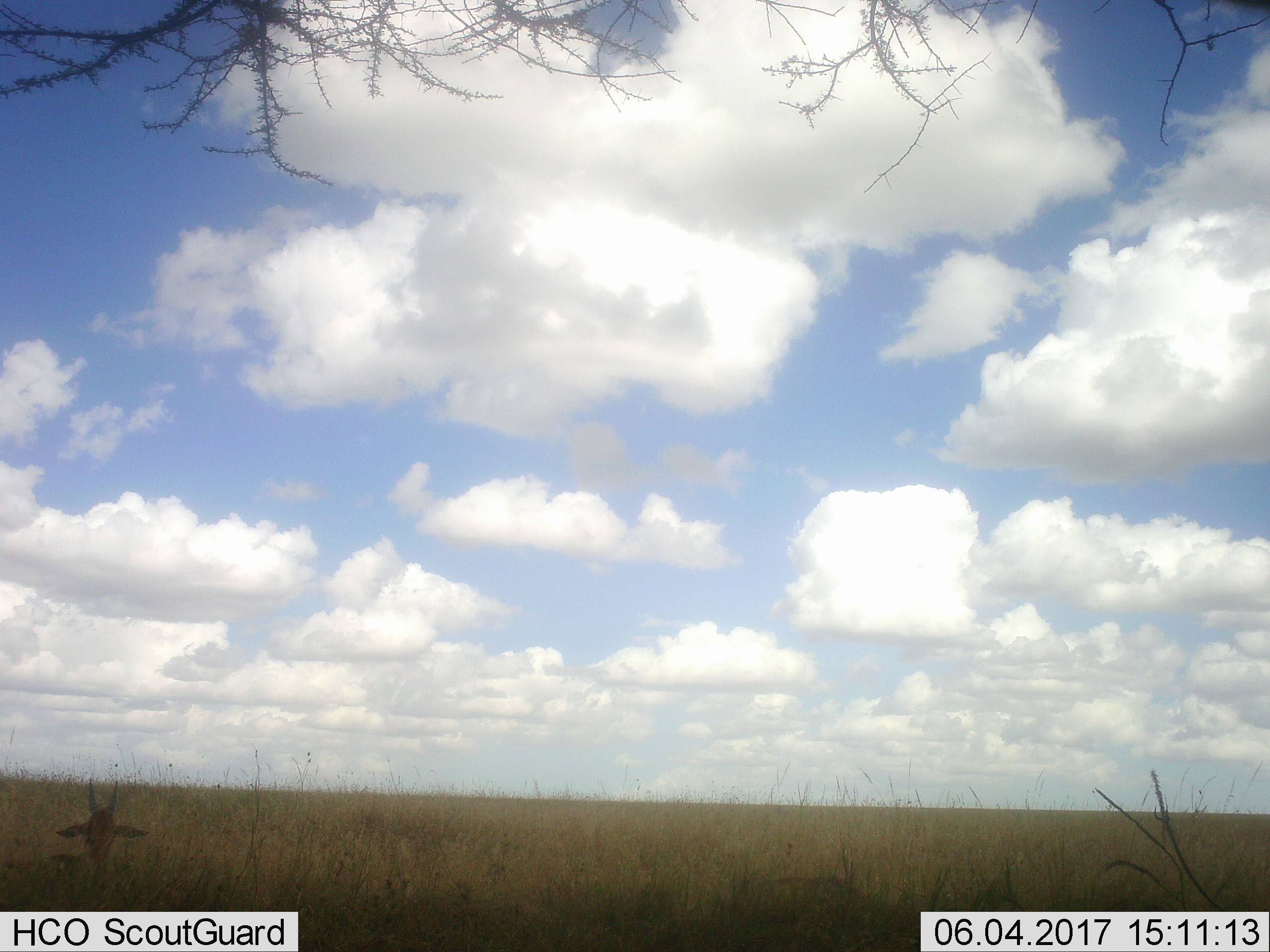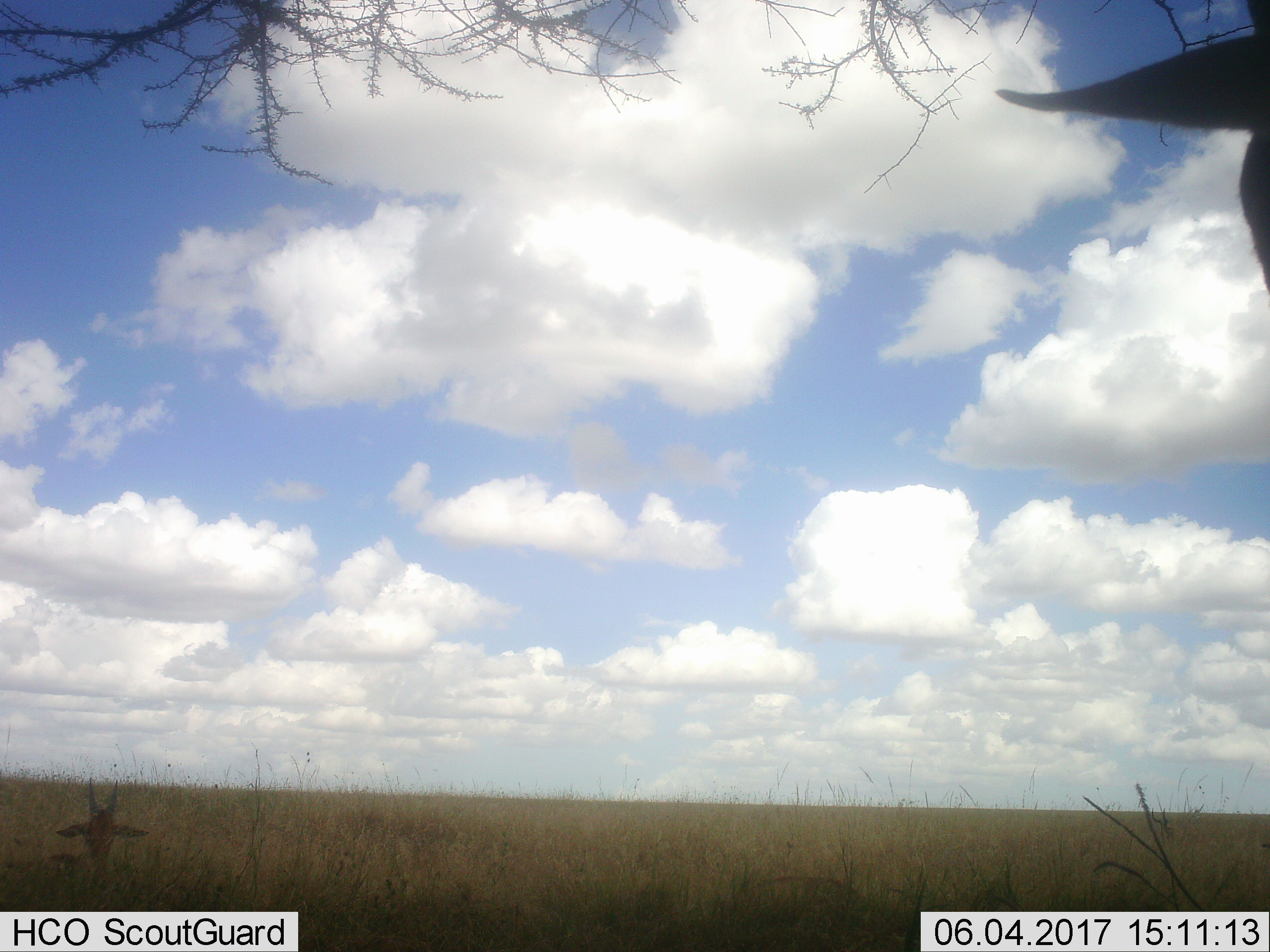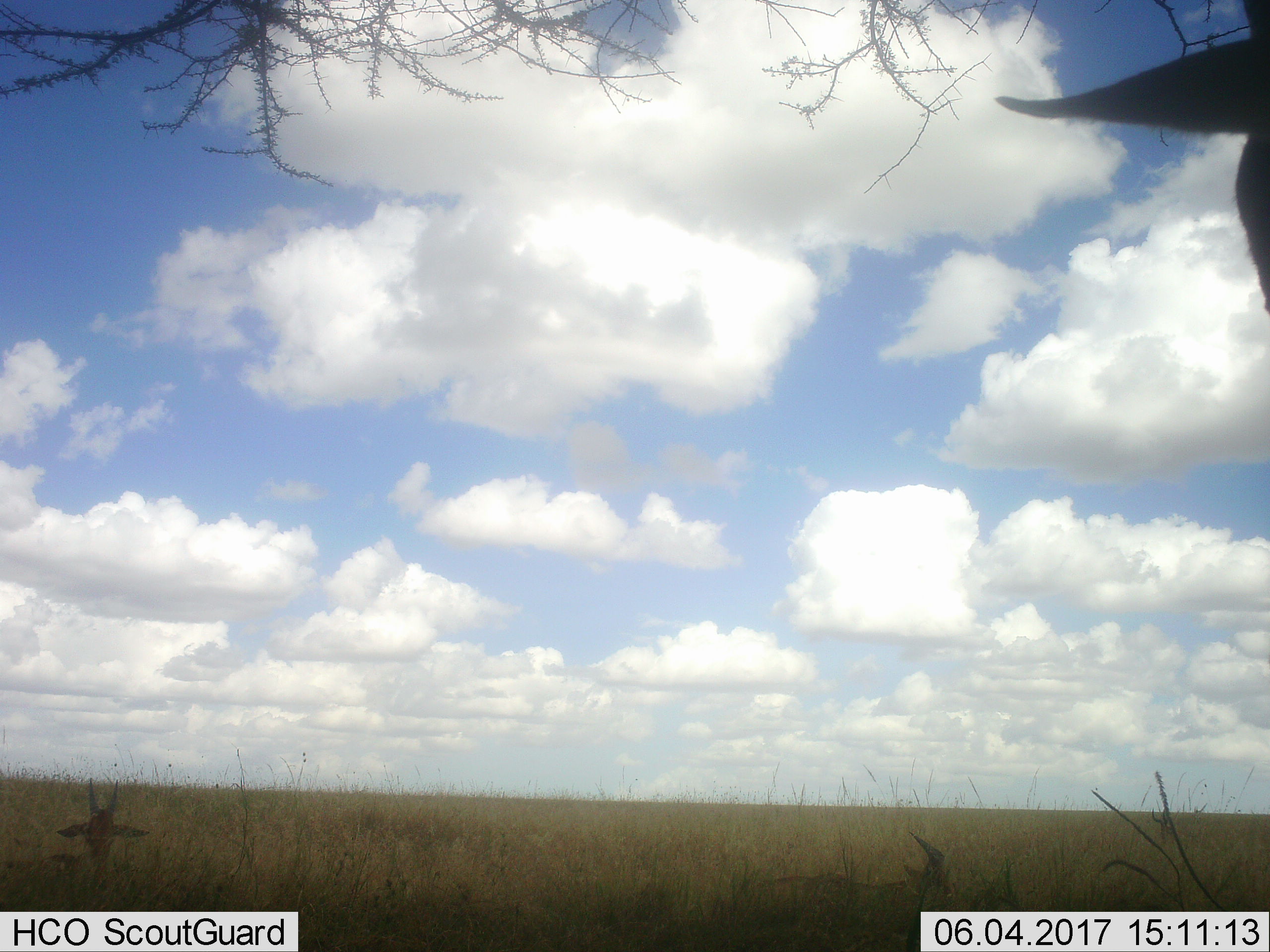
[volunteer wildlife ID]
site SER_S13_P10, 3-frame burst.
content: unidentified animal